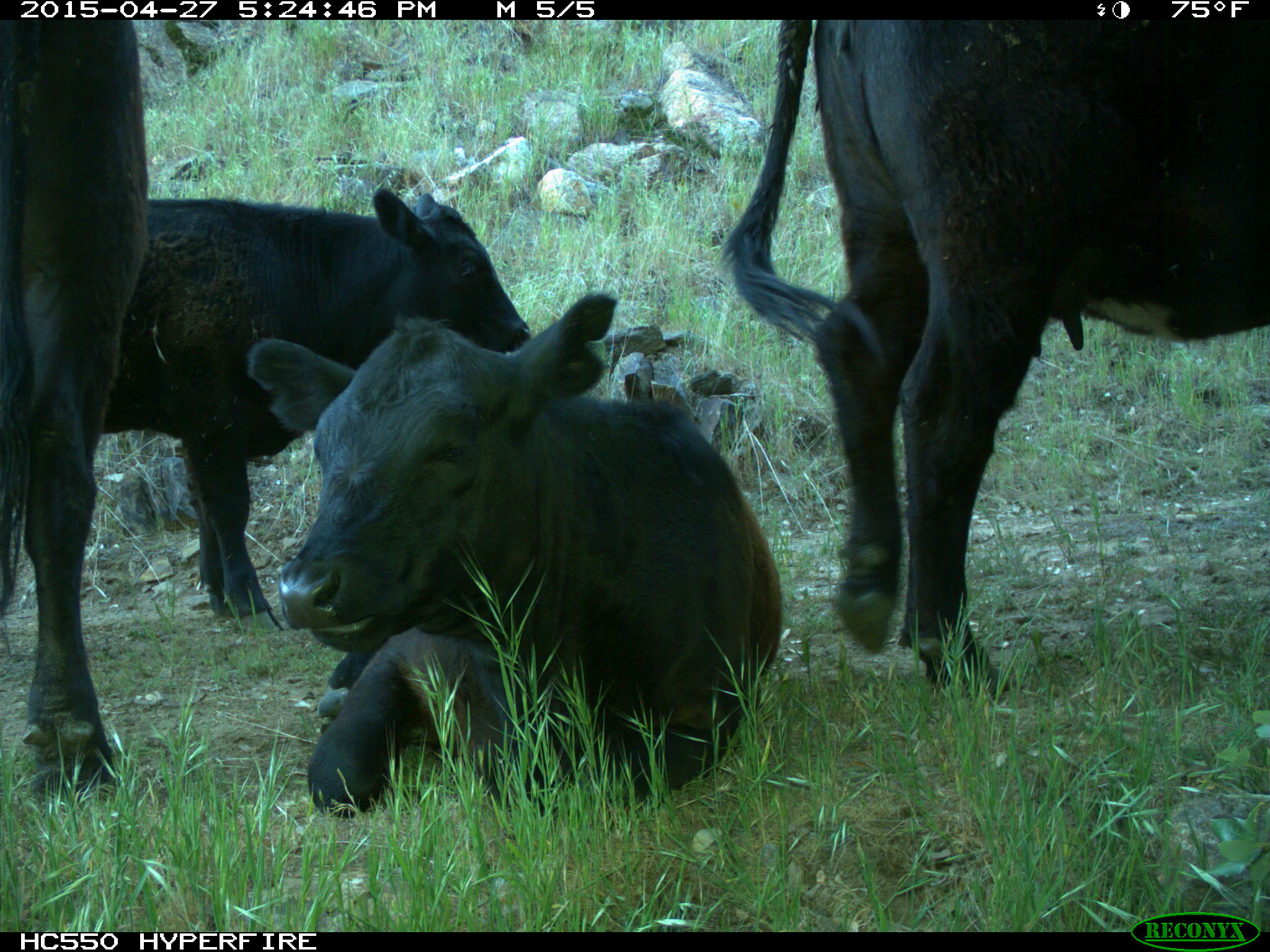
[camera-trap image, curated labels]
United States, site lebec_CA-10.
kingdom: Animalia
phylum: Chordata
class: Mammalia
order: Artiodactyla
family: Bovidae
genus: Bos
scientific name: Bos taurus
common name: domestic cow